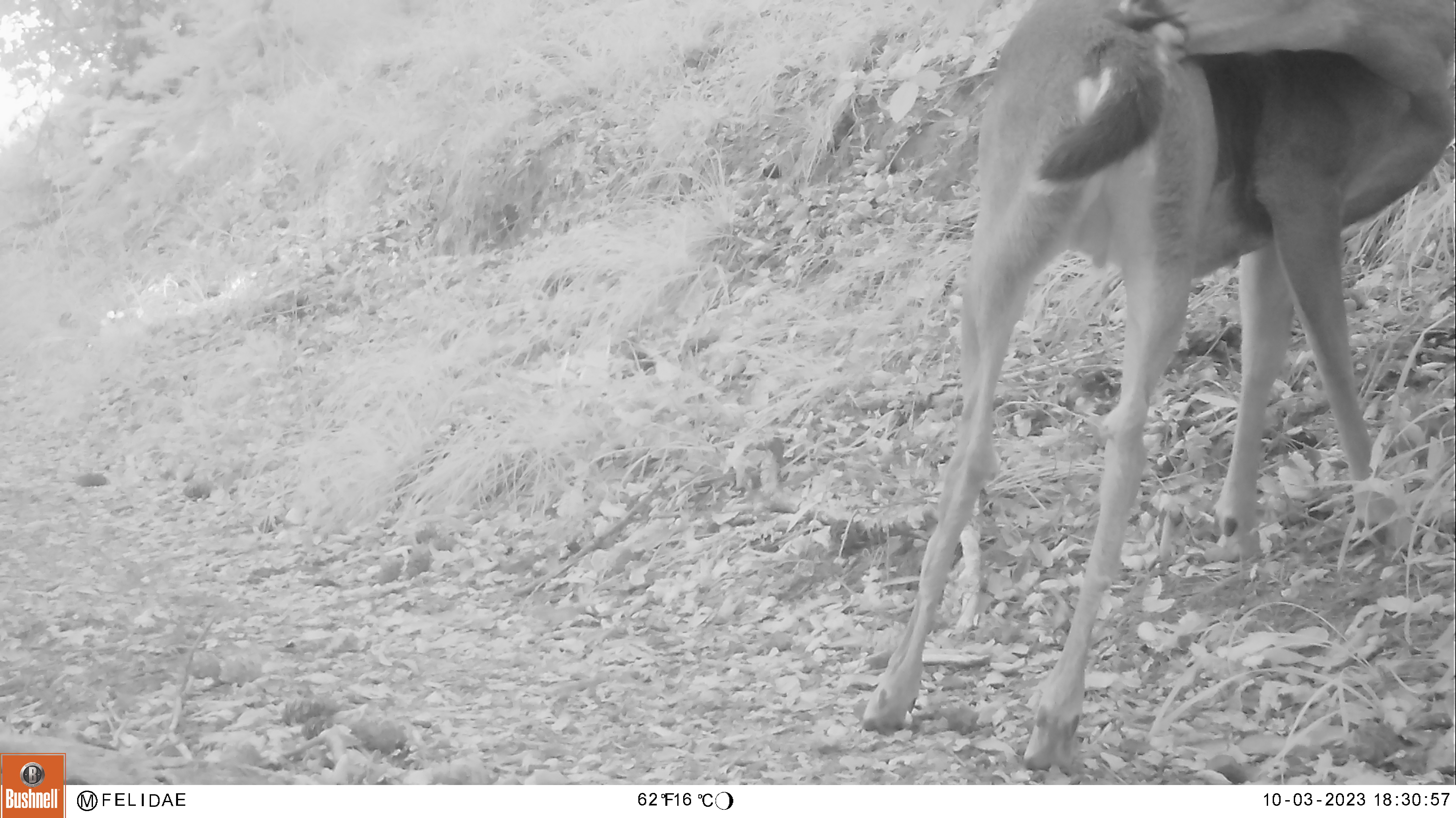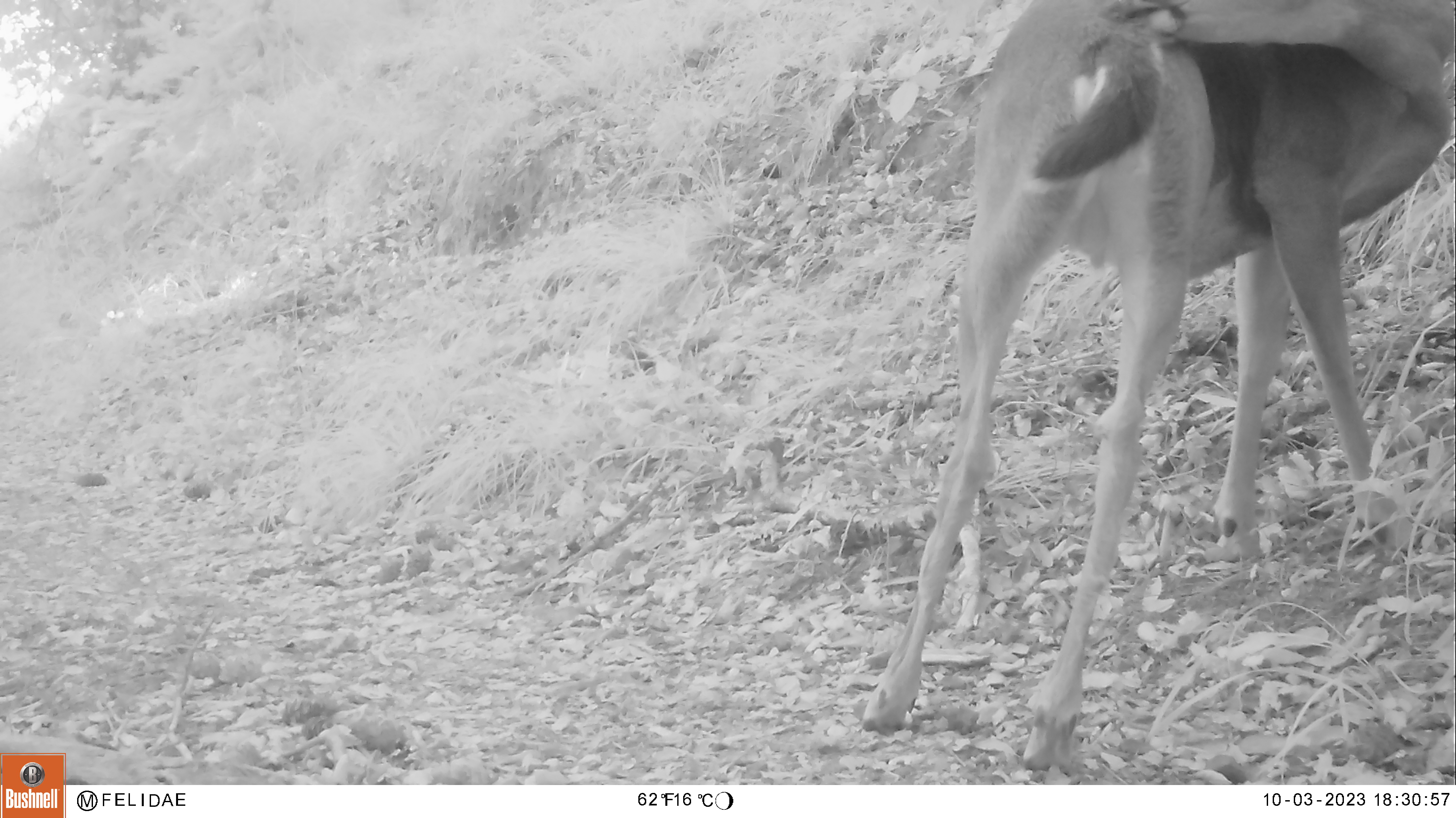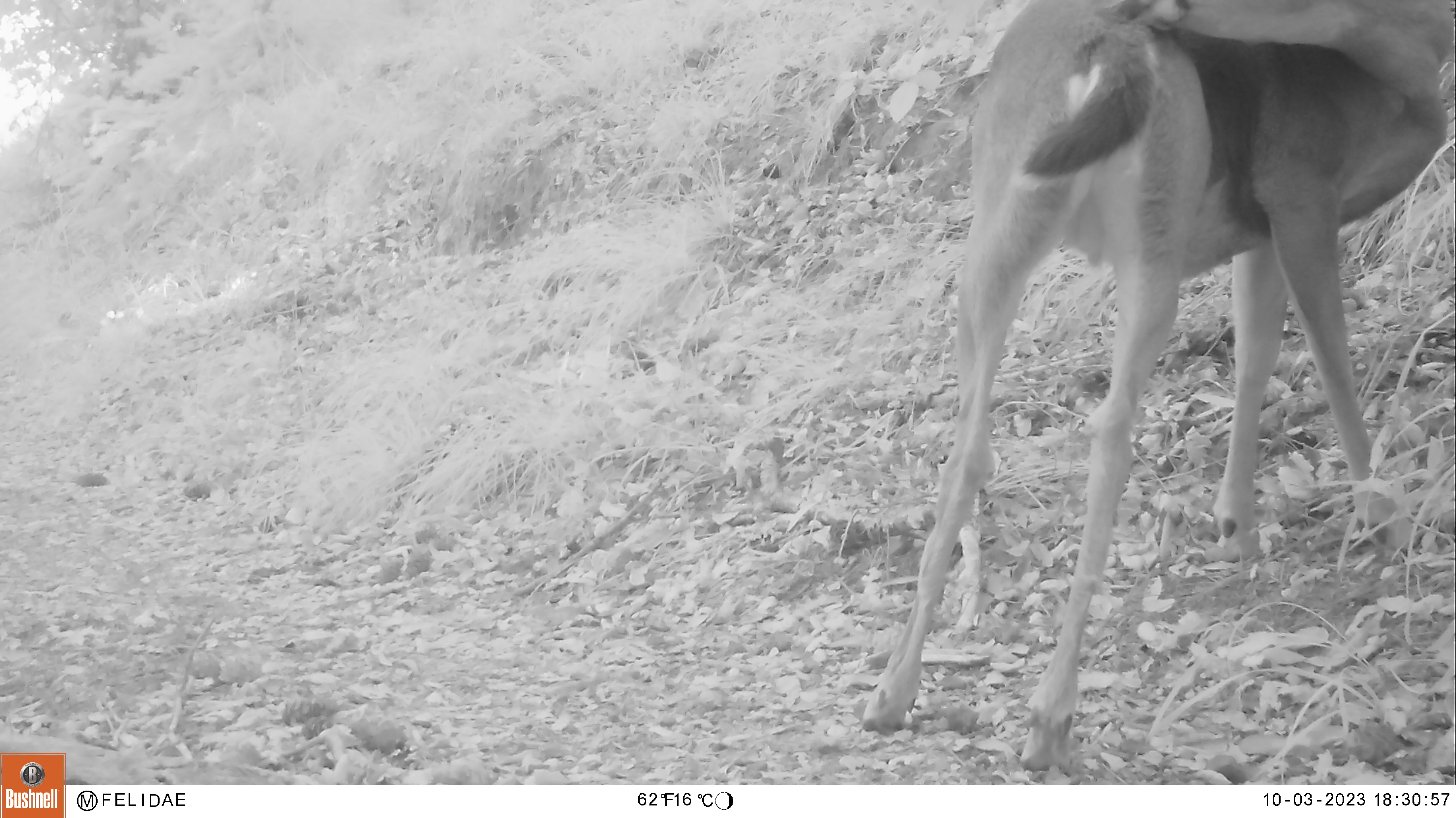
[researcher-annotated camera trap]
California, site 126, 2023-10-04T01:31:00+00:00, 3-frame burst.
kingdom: Animalia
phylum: Chordata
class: Mammalia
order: Artiodactyla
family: Cervidae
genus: Odocoileus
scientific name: Odocoileus hemionus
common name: mule deer